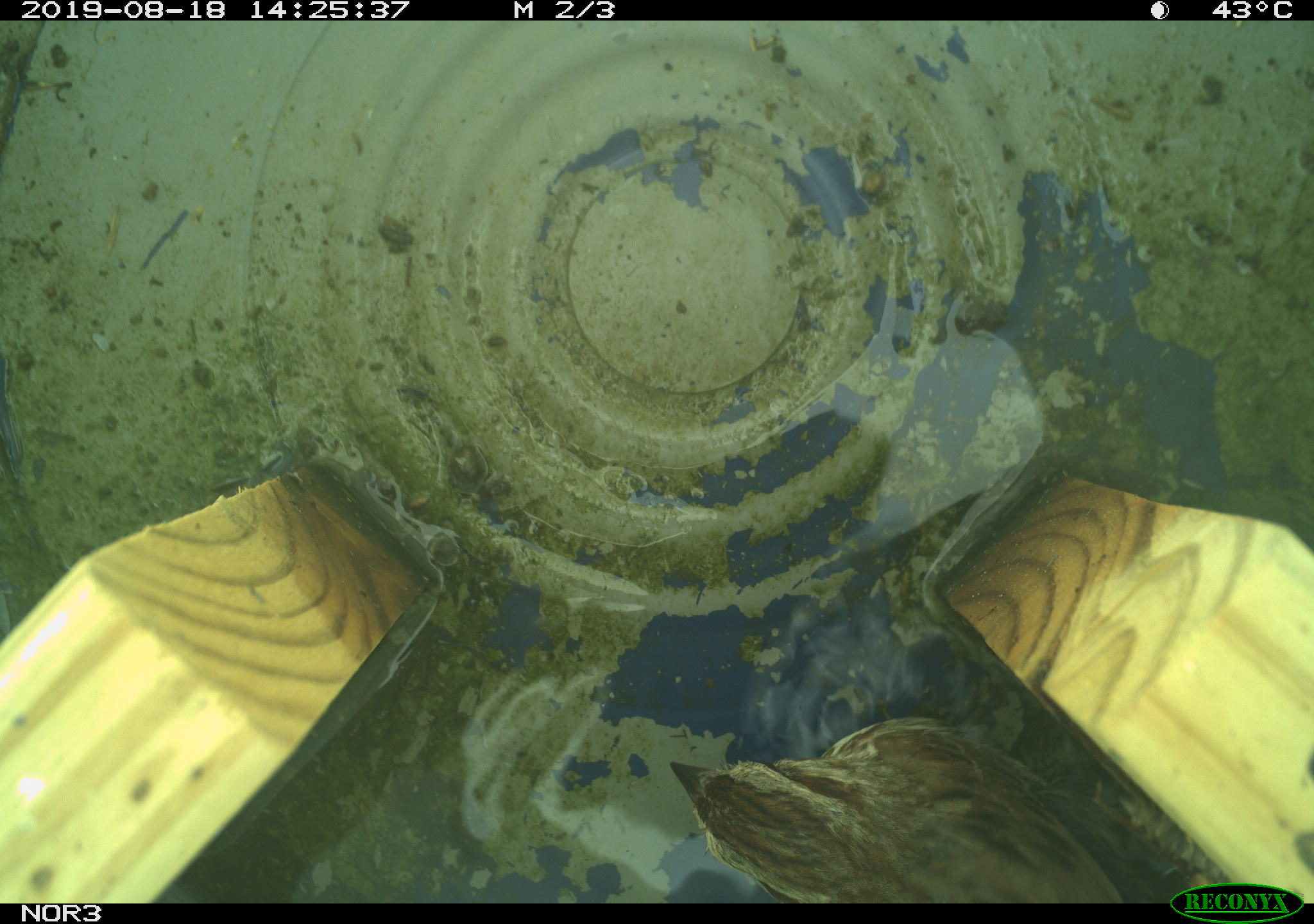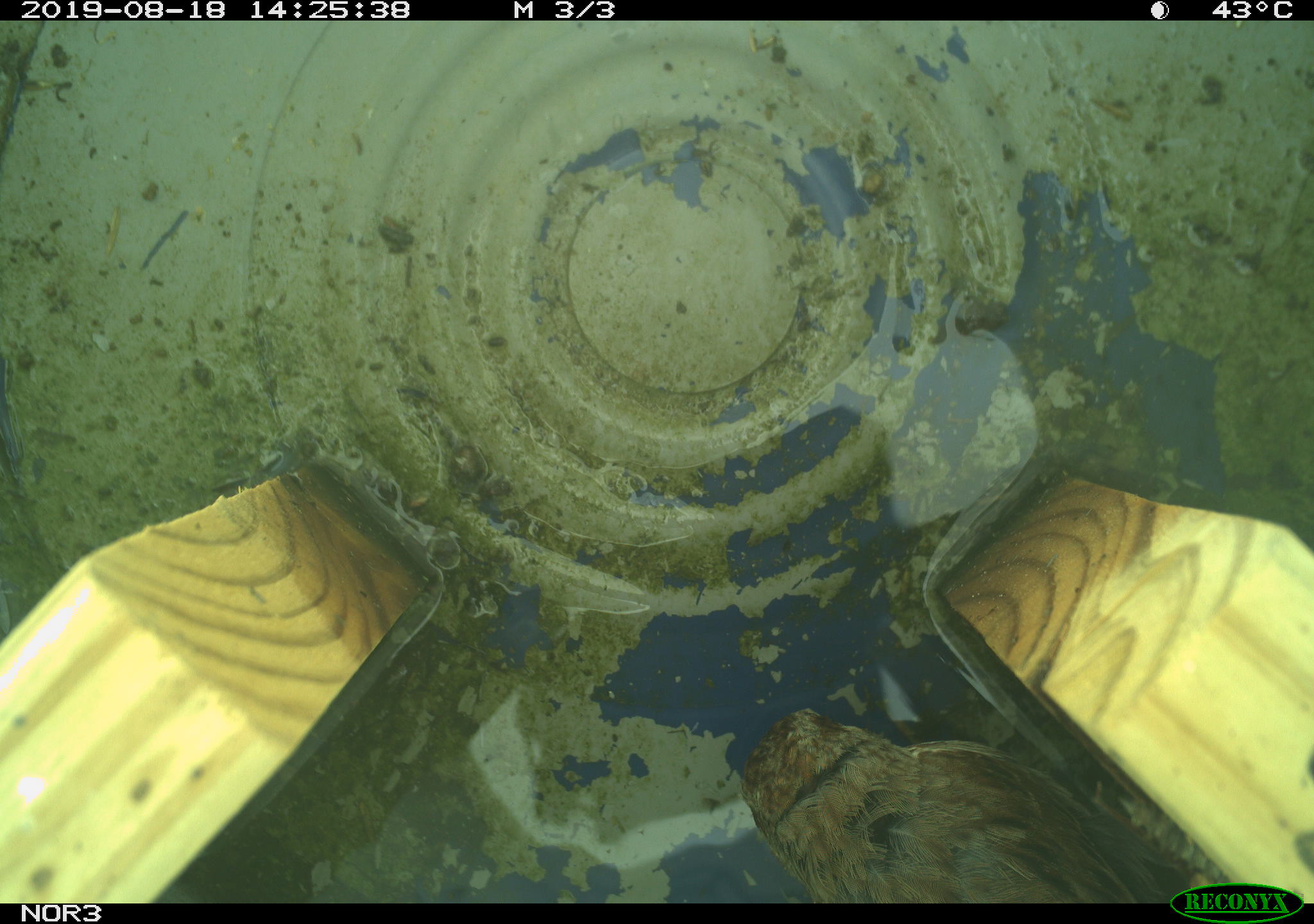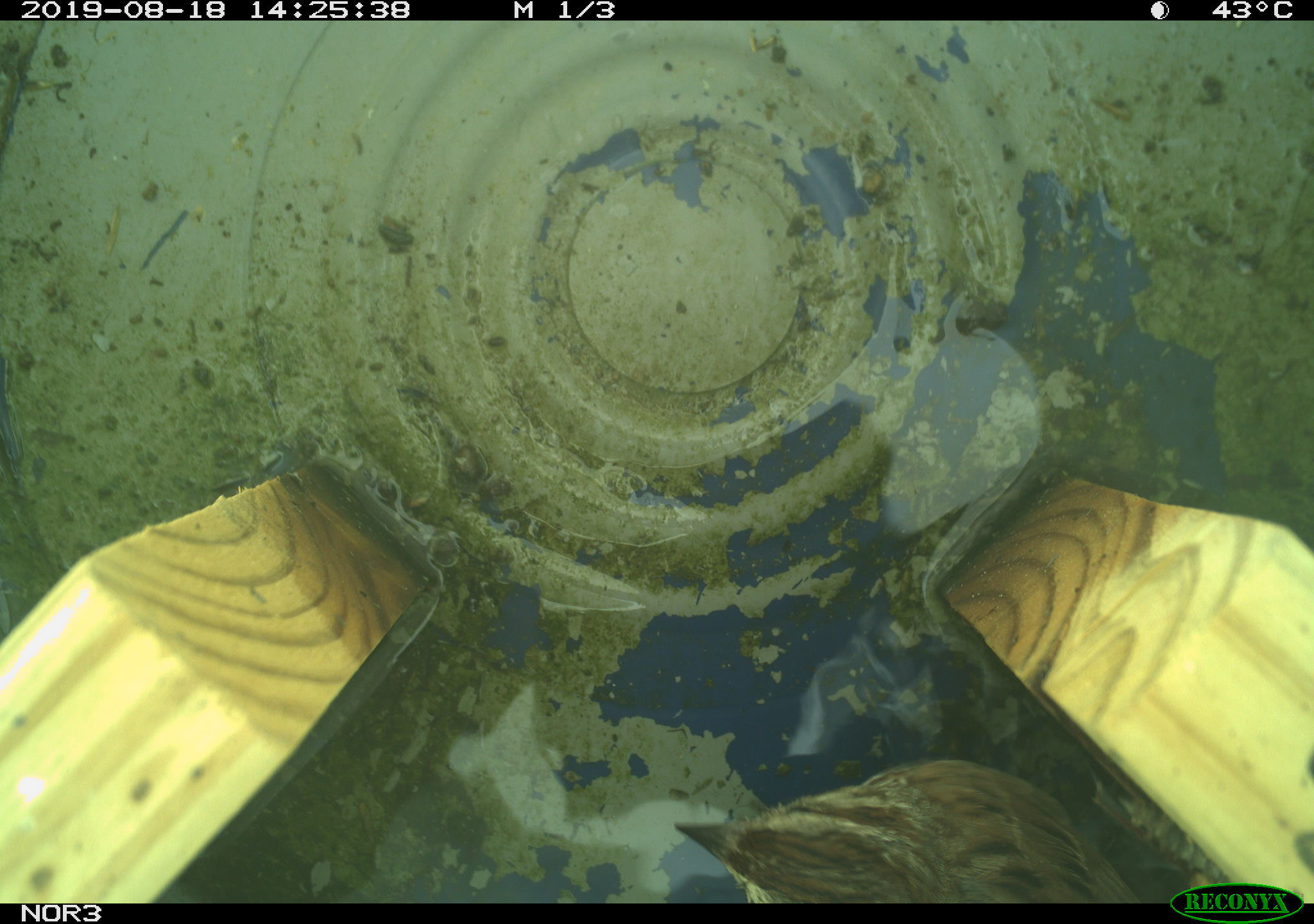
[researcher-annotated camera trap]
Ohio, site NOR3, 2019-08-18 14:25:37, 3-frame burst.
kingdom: Animalia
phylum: Chordata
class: Aves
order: Passeriformes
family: Passerellidae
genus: Melospiza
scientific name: Melospiza melodia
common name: song sparrow